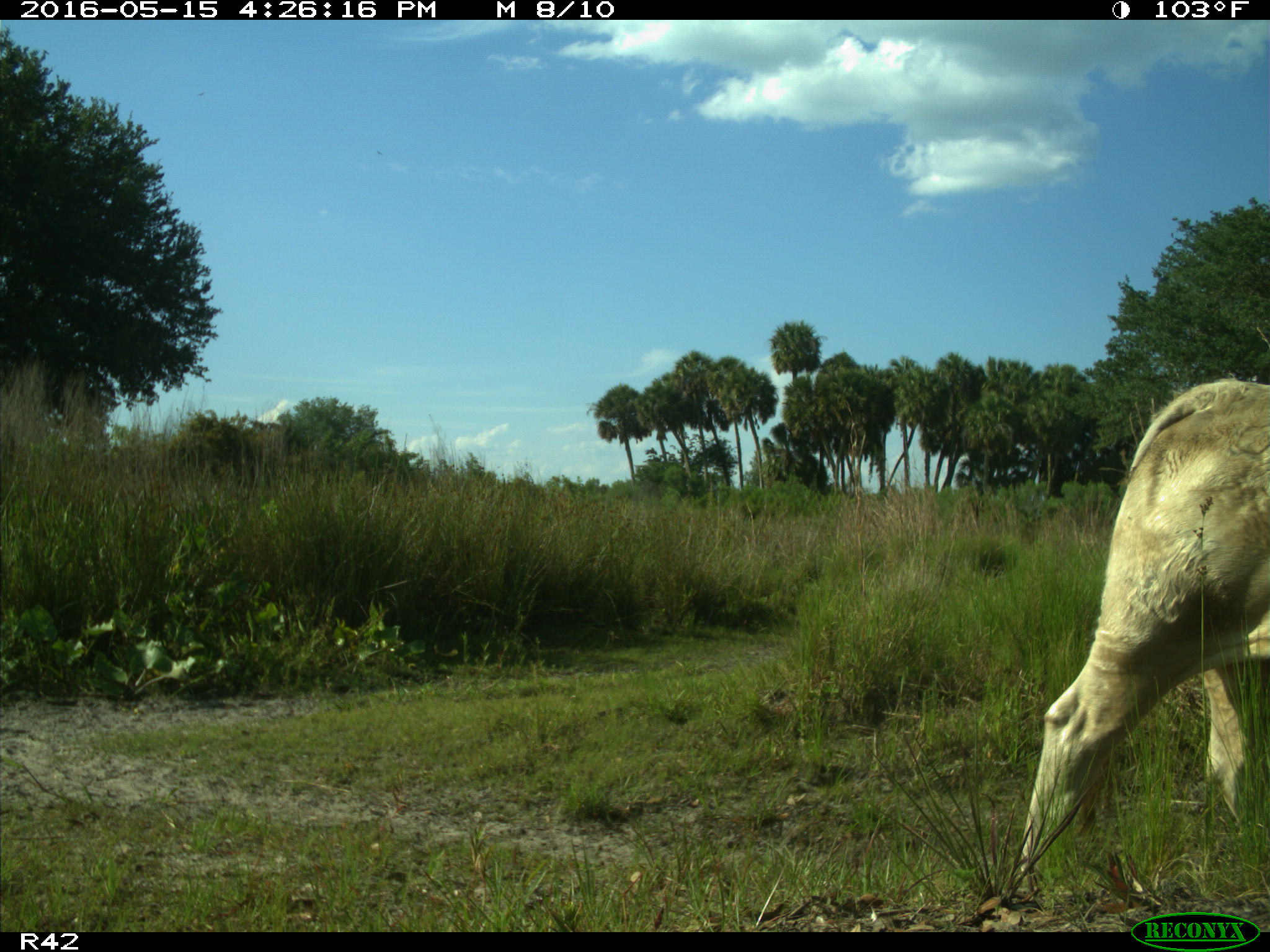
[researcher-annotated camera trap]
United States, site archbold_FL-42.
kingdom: Animalia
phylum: Chordata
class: Mammalia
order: Artiodactyla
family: Bovidae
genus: Bos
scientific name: Bos taurus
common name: domestic cow